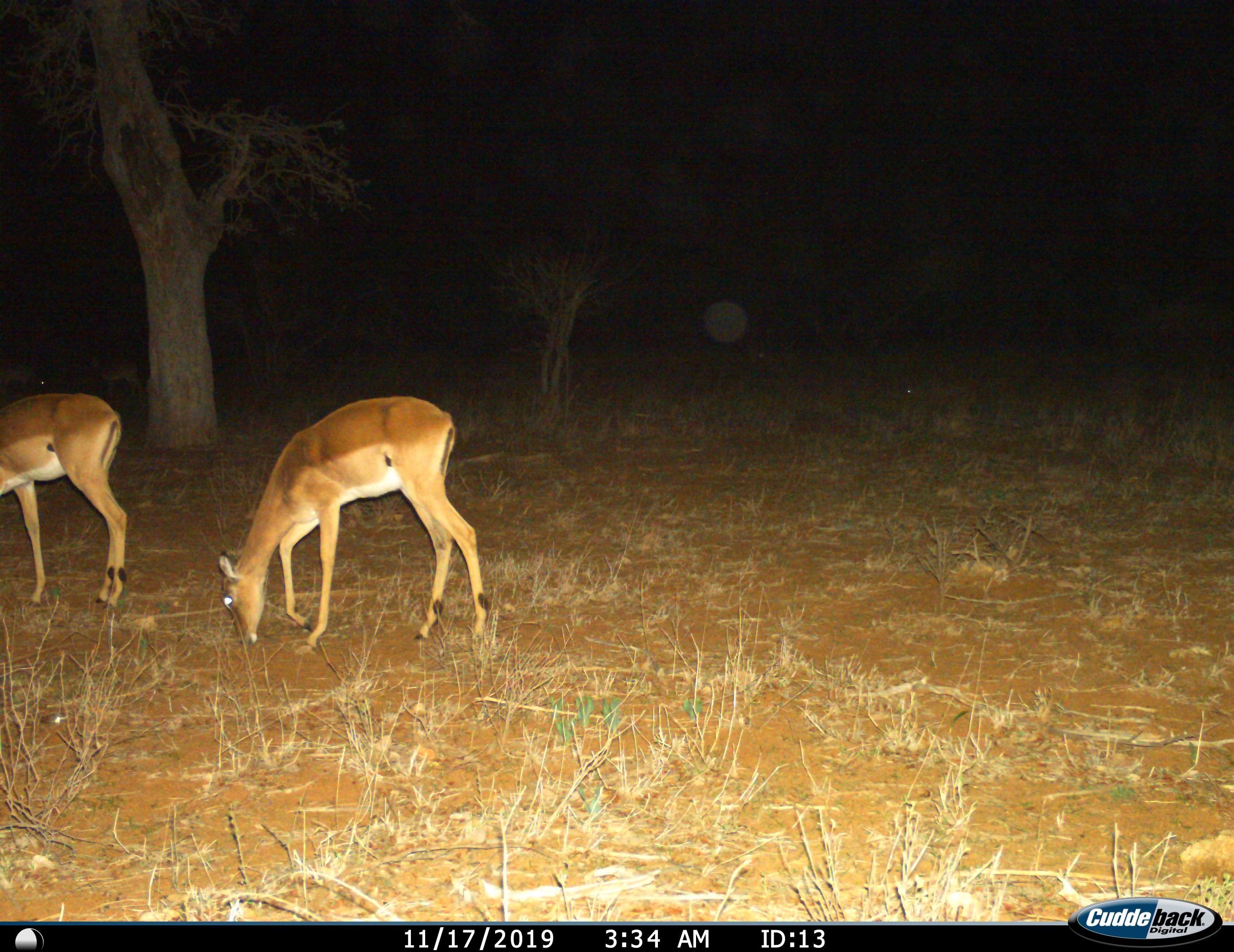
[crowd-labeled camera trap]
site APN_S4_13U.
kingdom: Animalia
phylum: Chordata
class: Mammalia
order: Artiodactyla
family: Bovidae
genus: Aepyceros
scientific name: Aepyceros melampus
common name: impala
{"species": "impala (Aepyceros melampus)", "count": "2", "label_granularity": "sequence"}